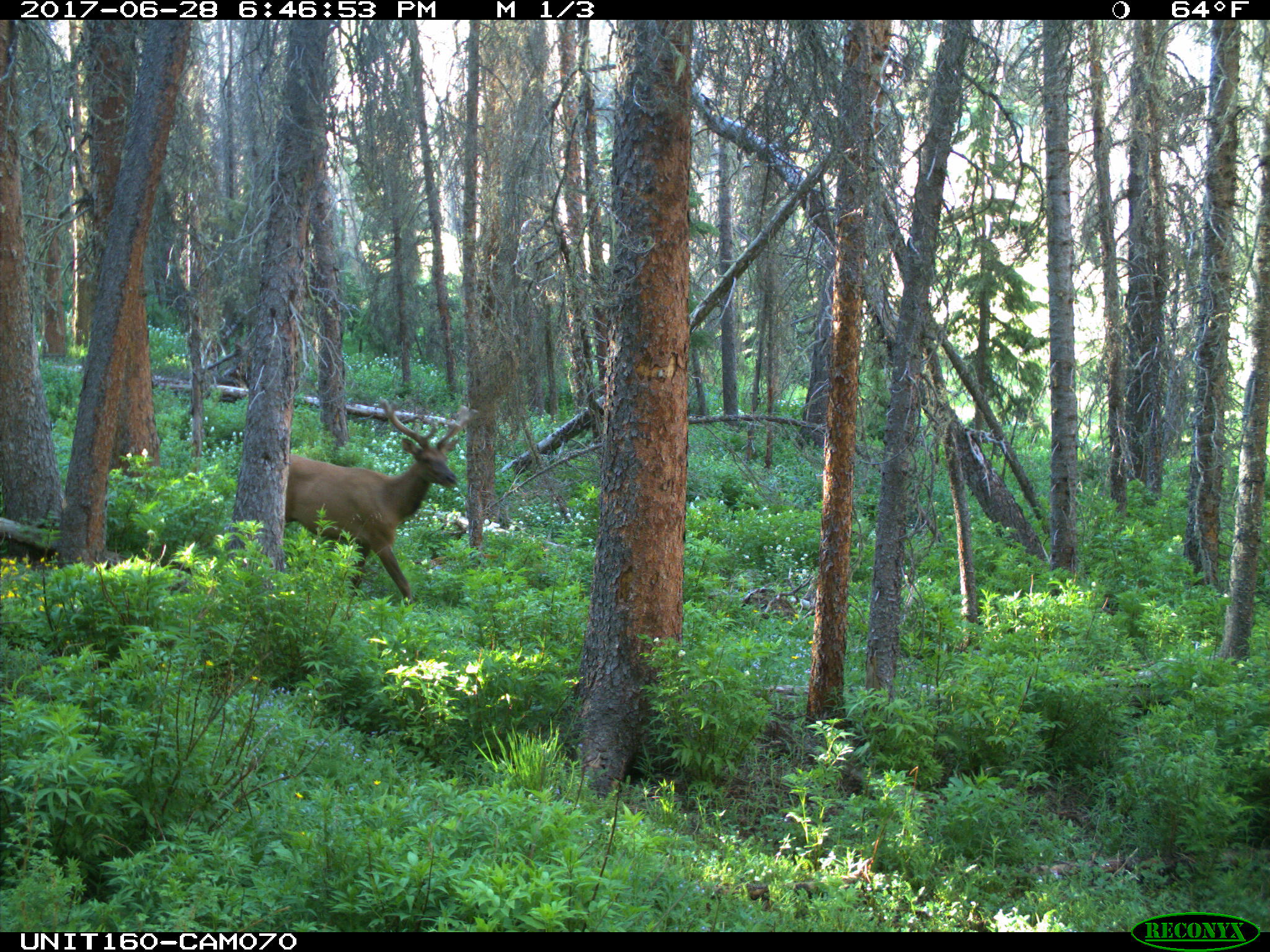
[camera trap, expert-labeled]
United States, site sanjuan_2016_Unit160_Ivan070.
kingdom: Animalia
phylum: Chordata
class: Mammalia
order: Artiodactyla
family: Cervidae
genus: Cervus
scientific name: Cervus elaphus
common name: red deer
Cervus elaphus (red deer).